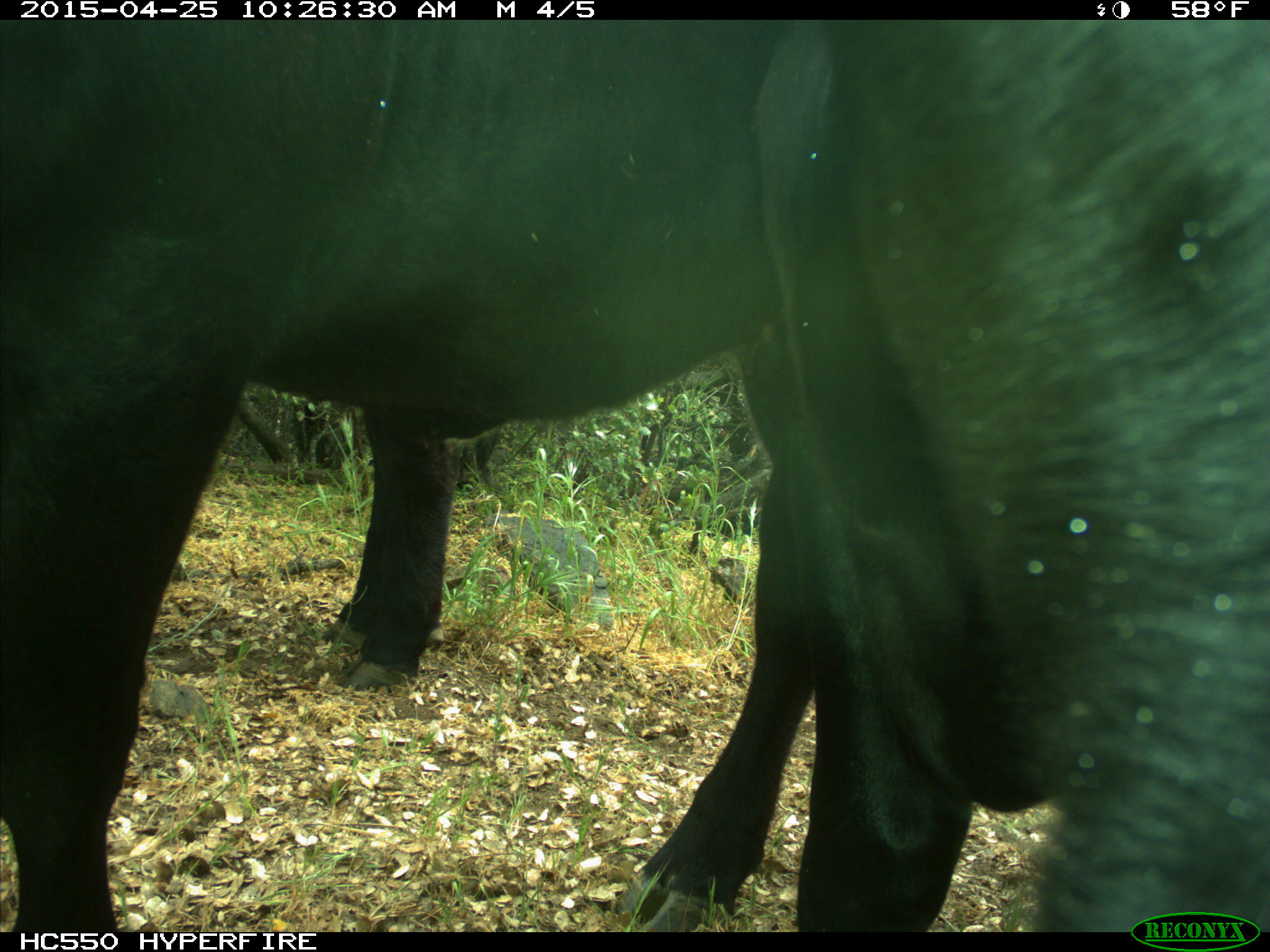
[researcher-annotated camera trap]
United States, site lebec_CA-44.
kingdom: Animalia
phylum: Chordata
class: Mammalia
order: Artiodactyla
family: Suidae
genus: Sus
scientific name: Sus scrofa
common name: wild boar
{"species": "Sus scrofa (wild boar)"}